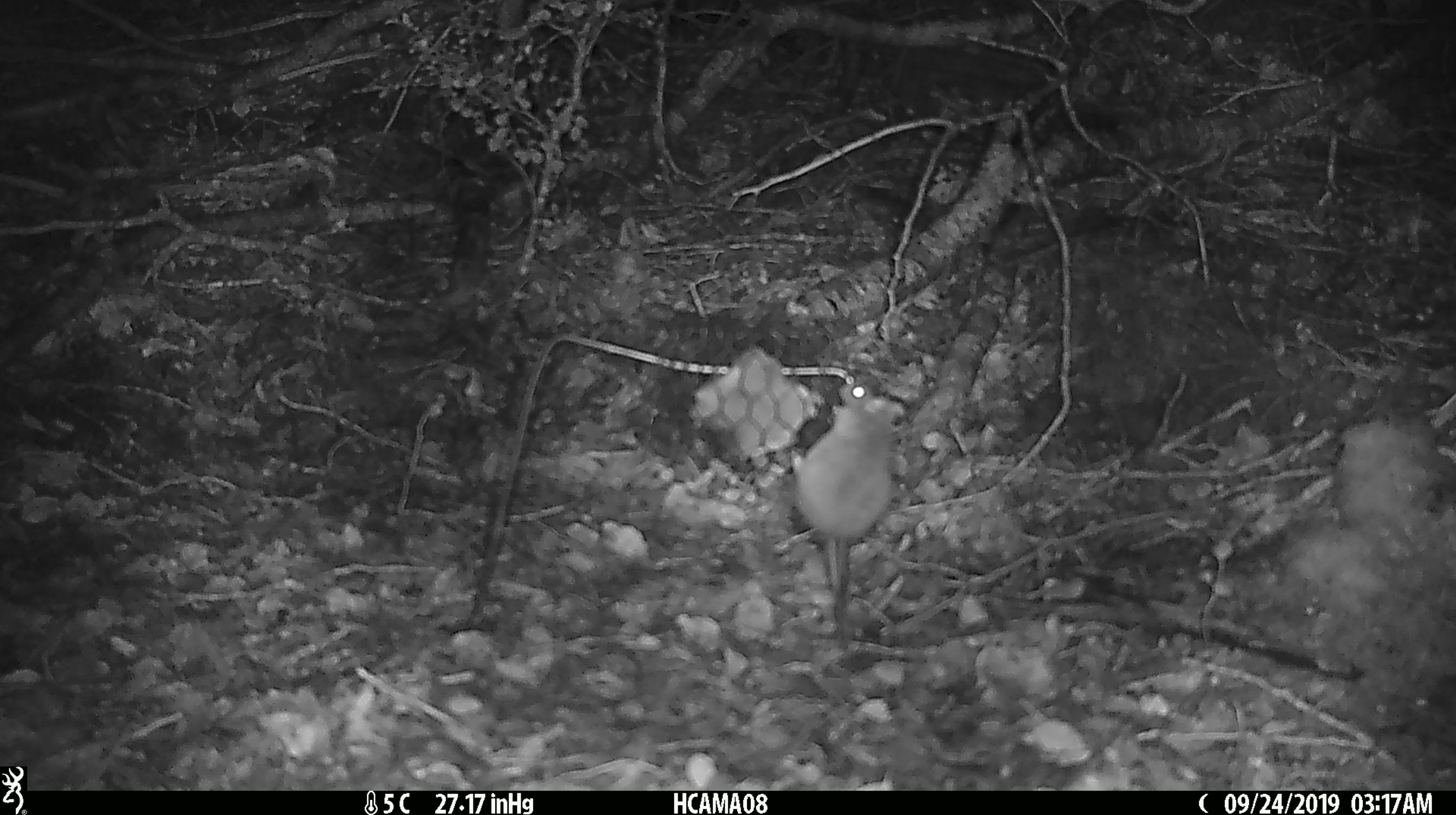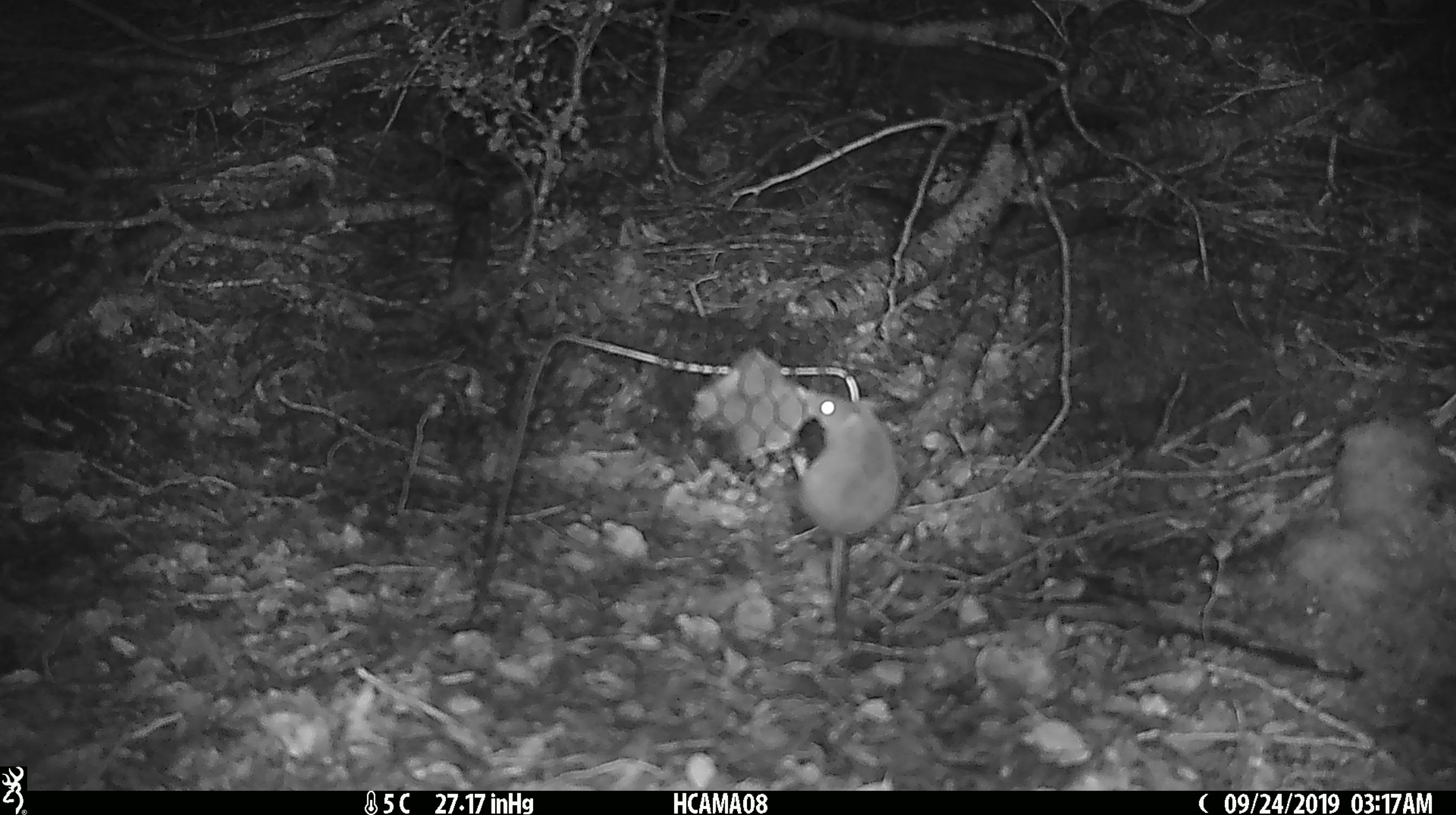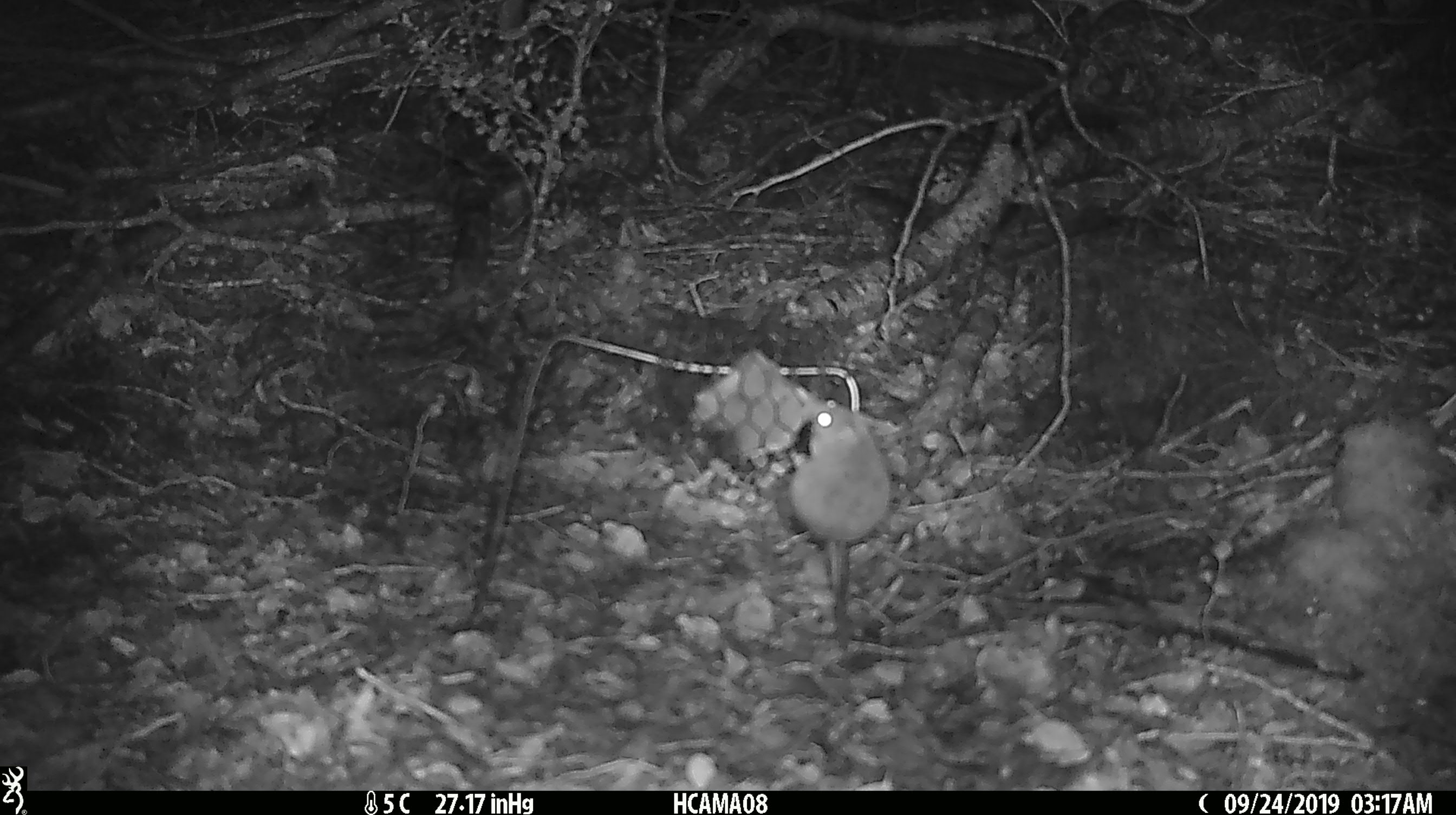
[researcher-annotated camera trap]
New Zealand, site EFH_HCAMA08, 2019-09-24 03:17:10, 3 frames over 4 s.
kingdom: Animalia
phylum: Chordata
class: Mammalia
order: Rodentia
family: Muridae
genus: Mus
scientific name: Mus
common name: mouse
Mouse (Mus).